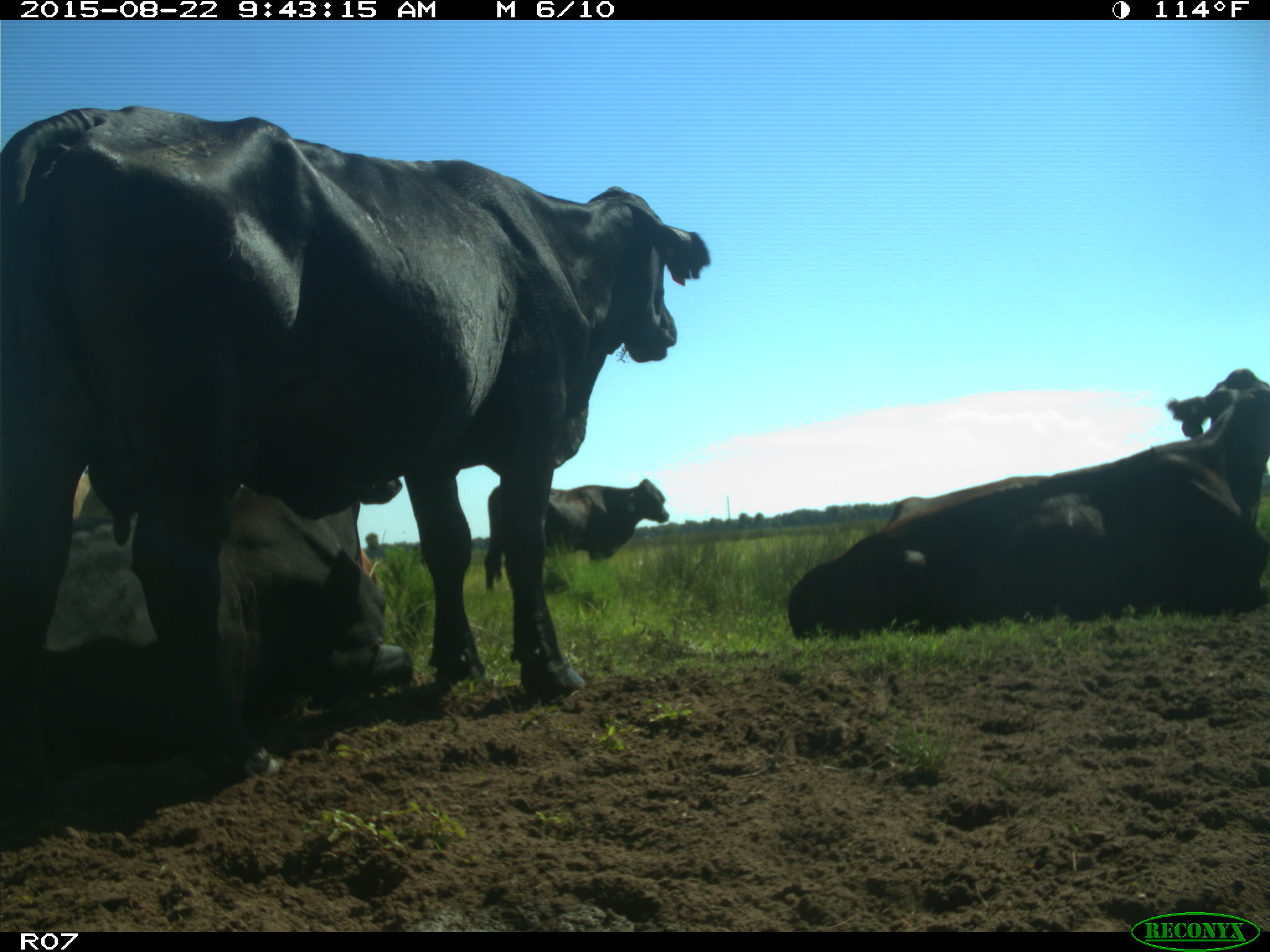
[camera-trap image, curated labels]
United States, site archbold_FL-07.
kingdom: Animalia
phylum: Chordata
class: Mammalia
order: Artiodactyla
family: Bovidae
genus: Bos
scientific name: Bos taurus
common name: domestic cow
Bos taurus (domestic cow).